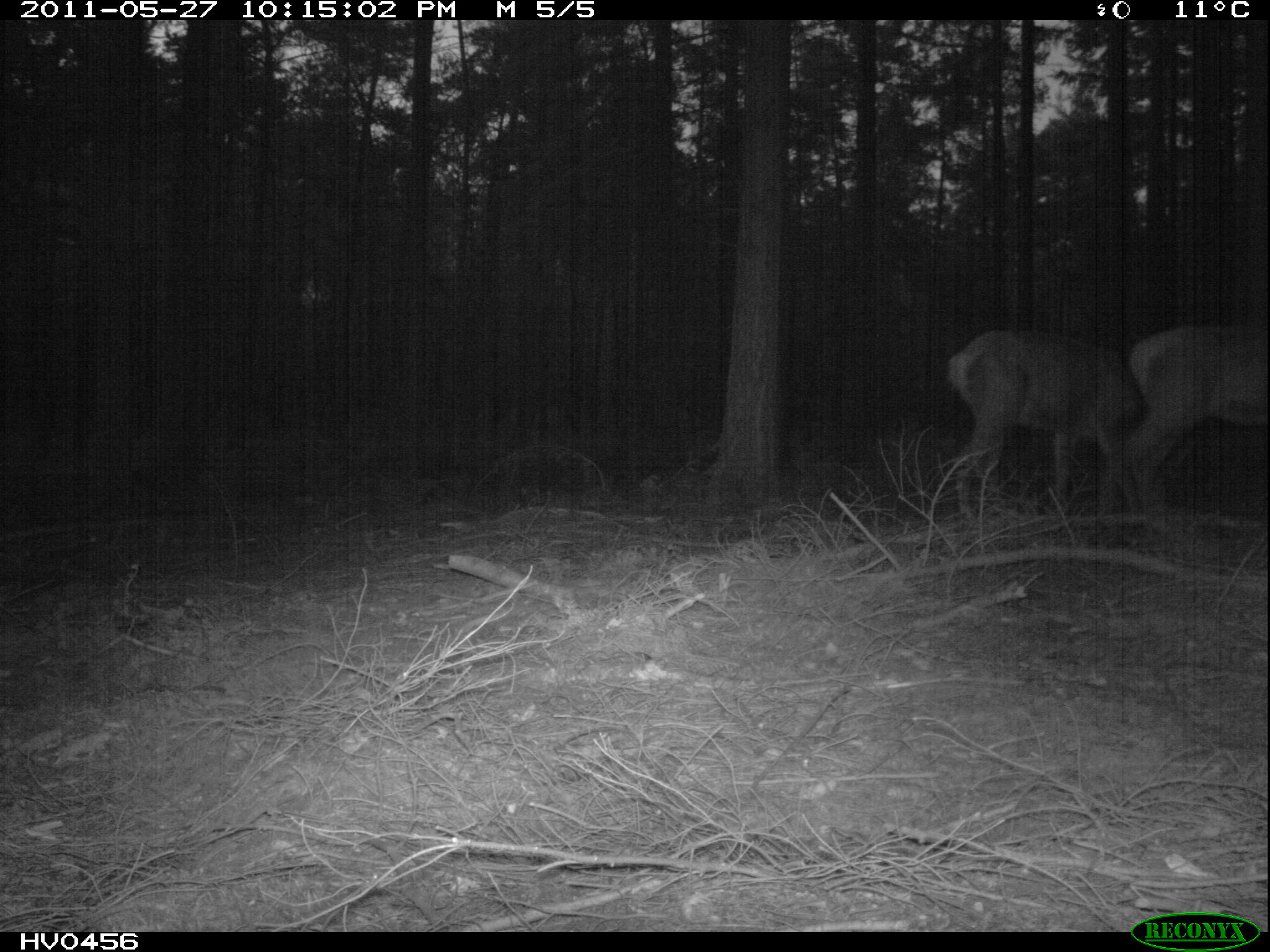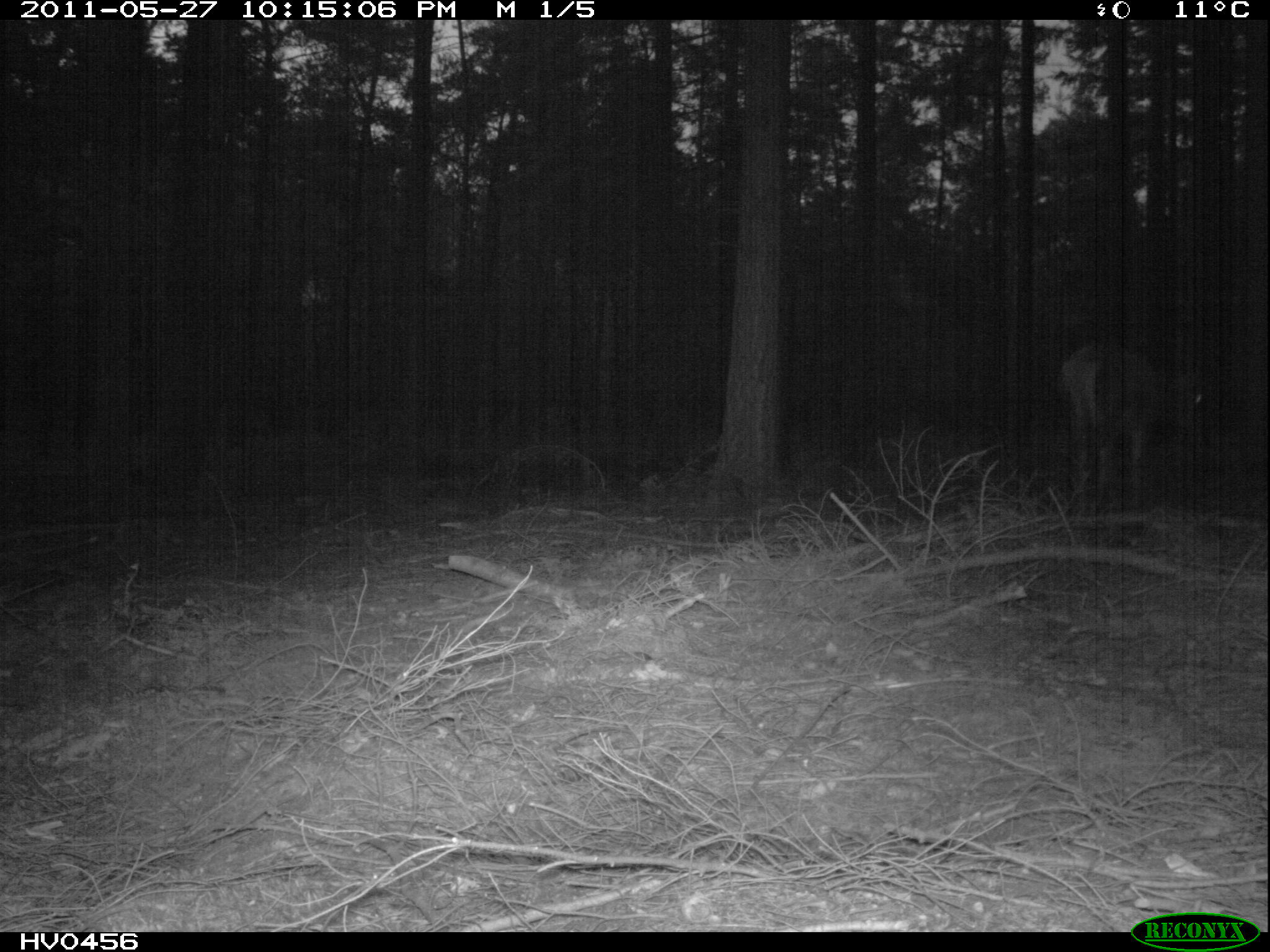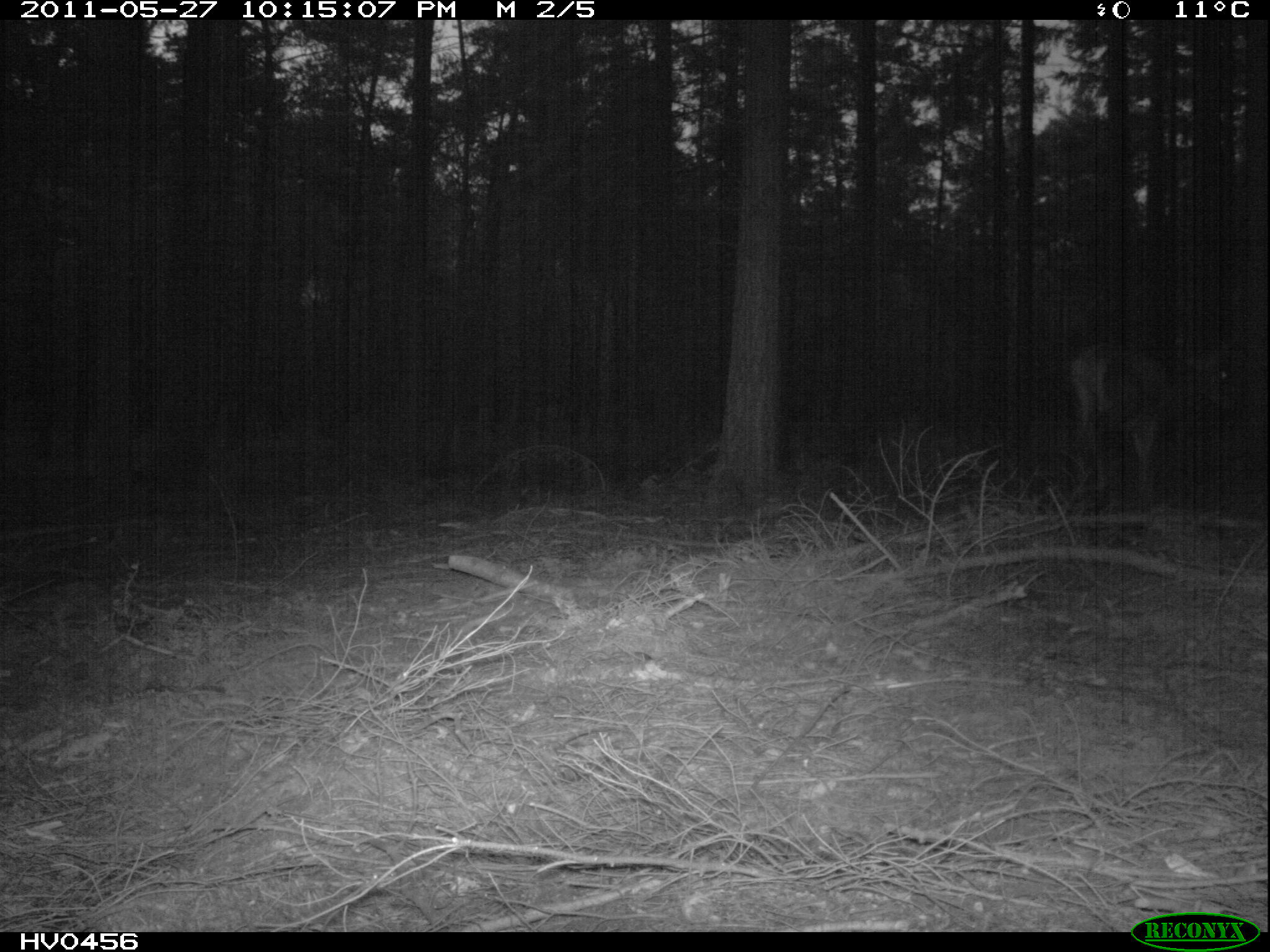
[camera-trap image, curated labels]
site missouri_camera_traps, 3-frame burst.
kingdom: Animalia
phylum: Chordata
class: Mammalia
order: Artiodactyla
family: Cervidae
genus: Cervus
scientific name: Cervus elaphus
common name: red deer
Red deer (Cervus elaphus). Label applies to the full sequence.